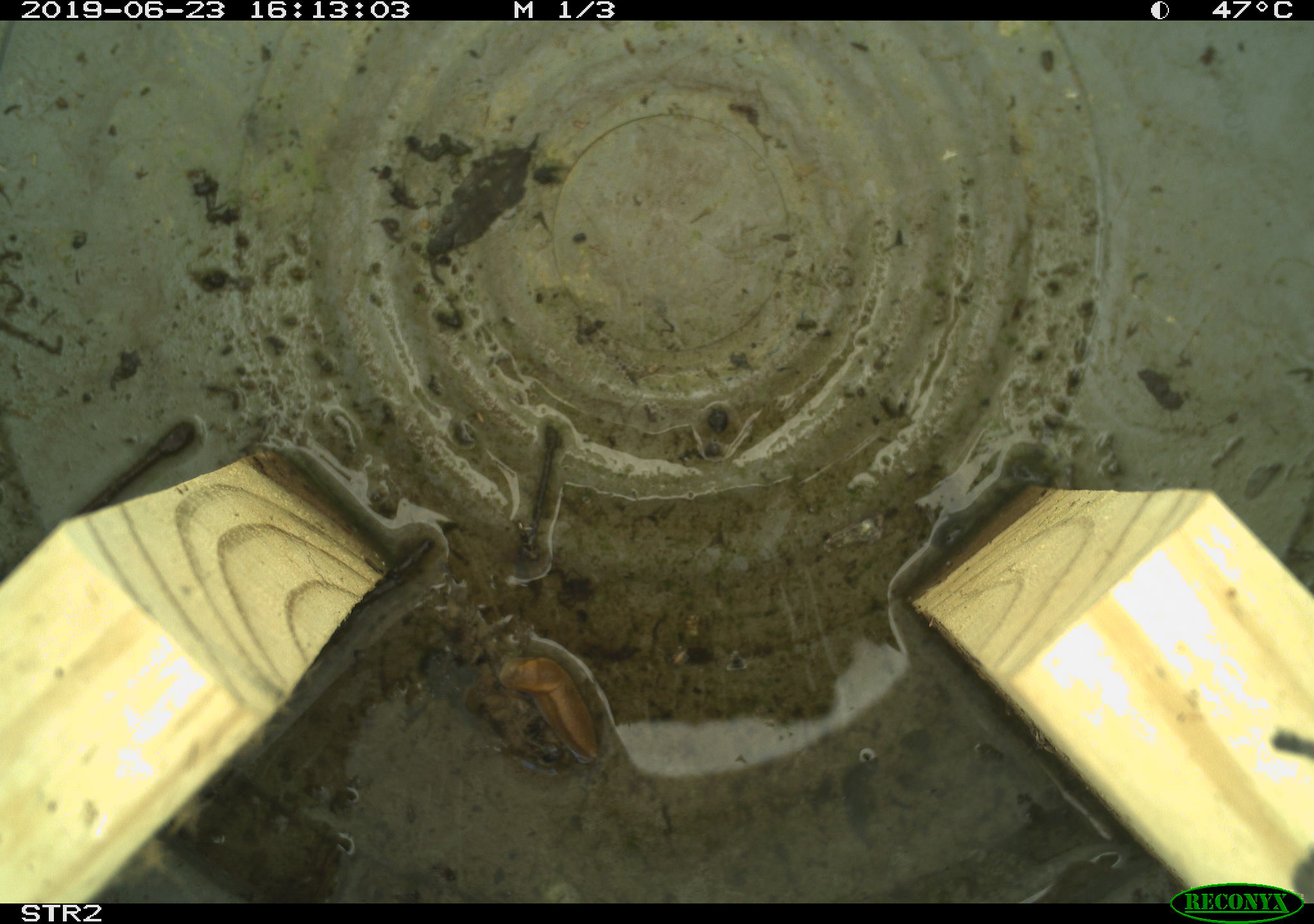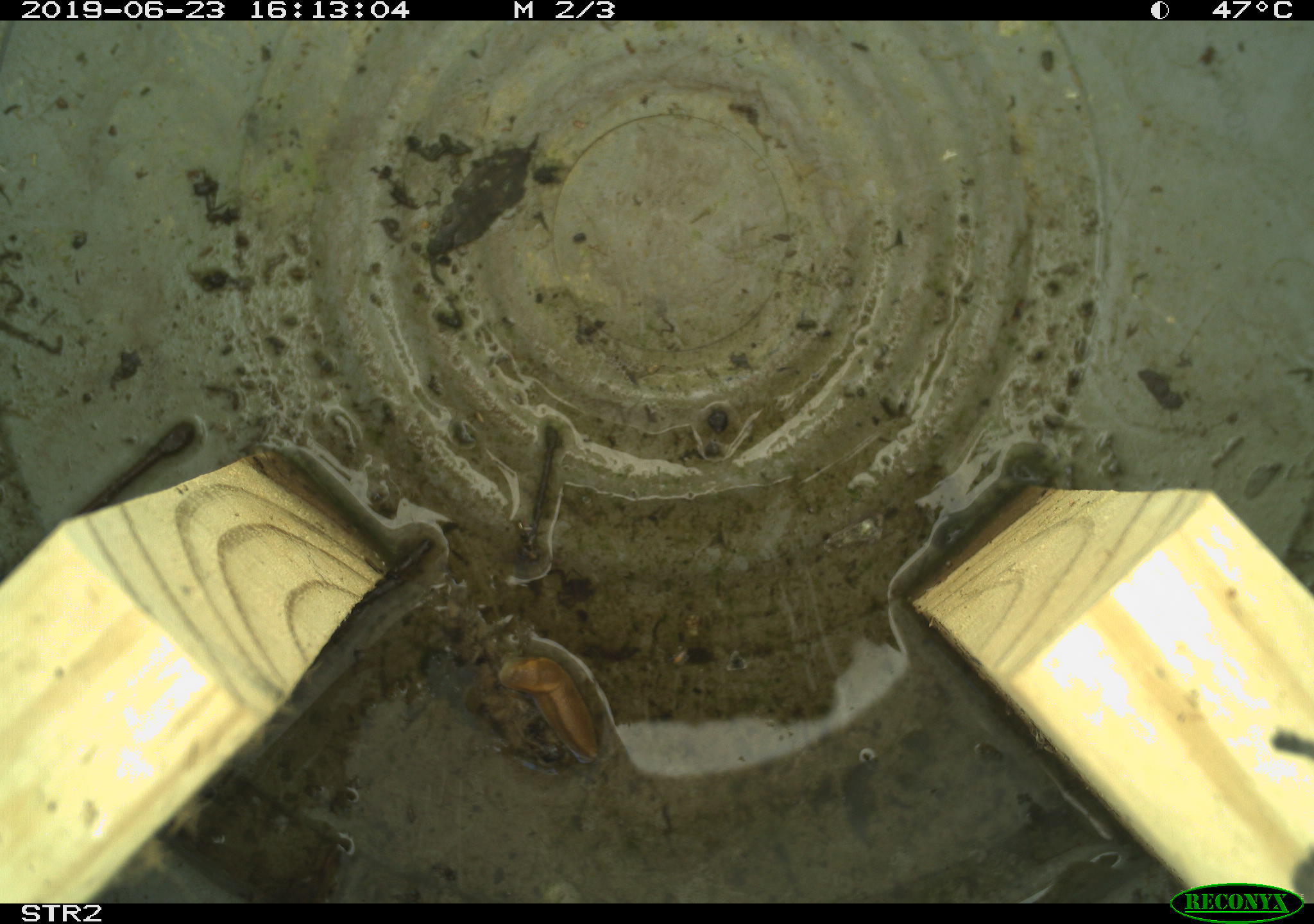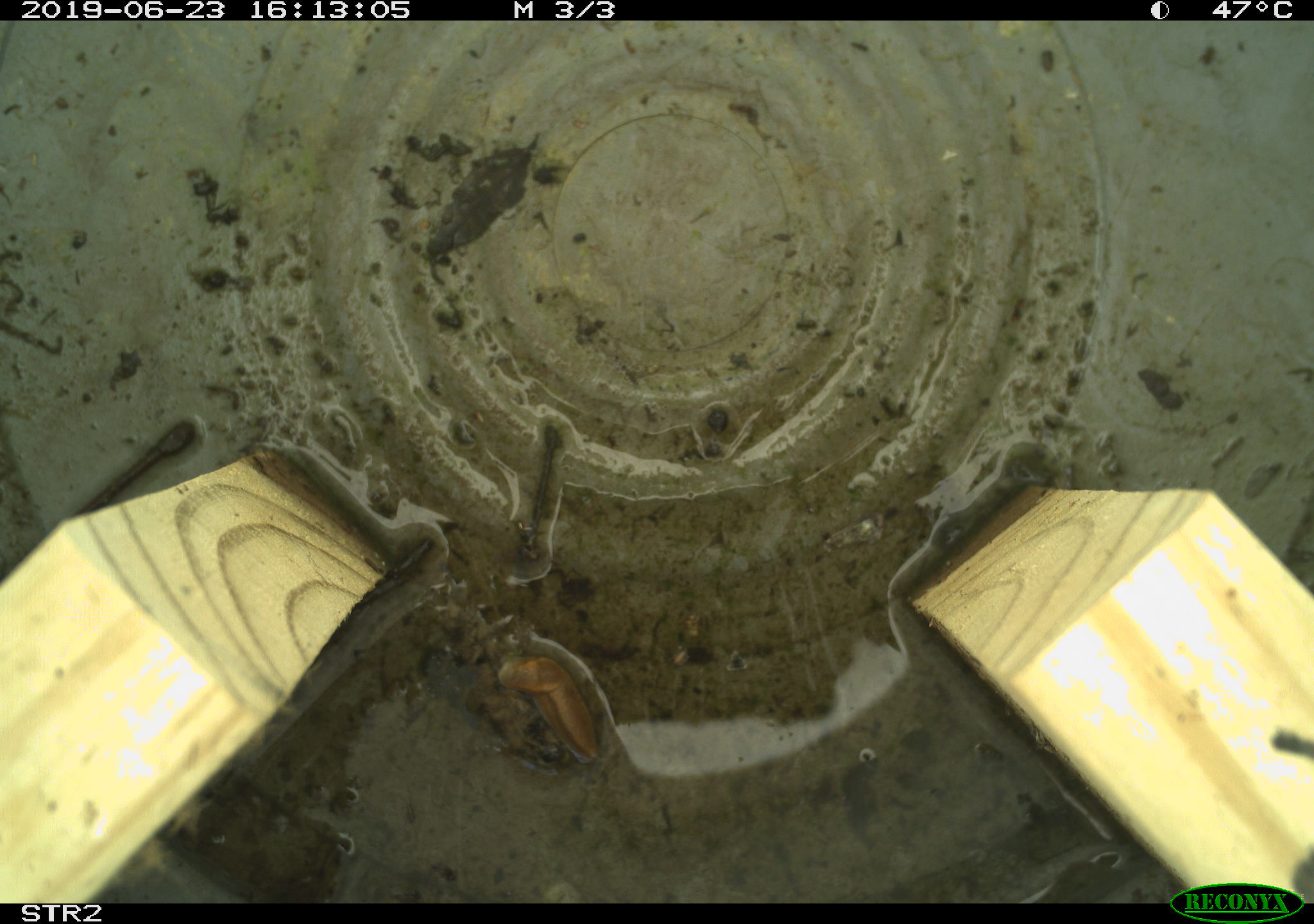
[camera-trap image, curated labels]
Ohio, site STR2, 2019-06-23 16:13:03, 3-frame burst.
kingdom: Animalia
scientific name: Animalia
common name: animal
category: invertebrate